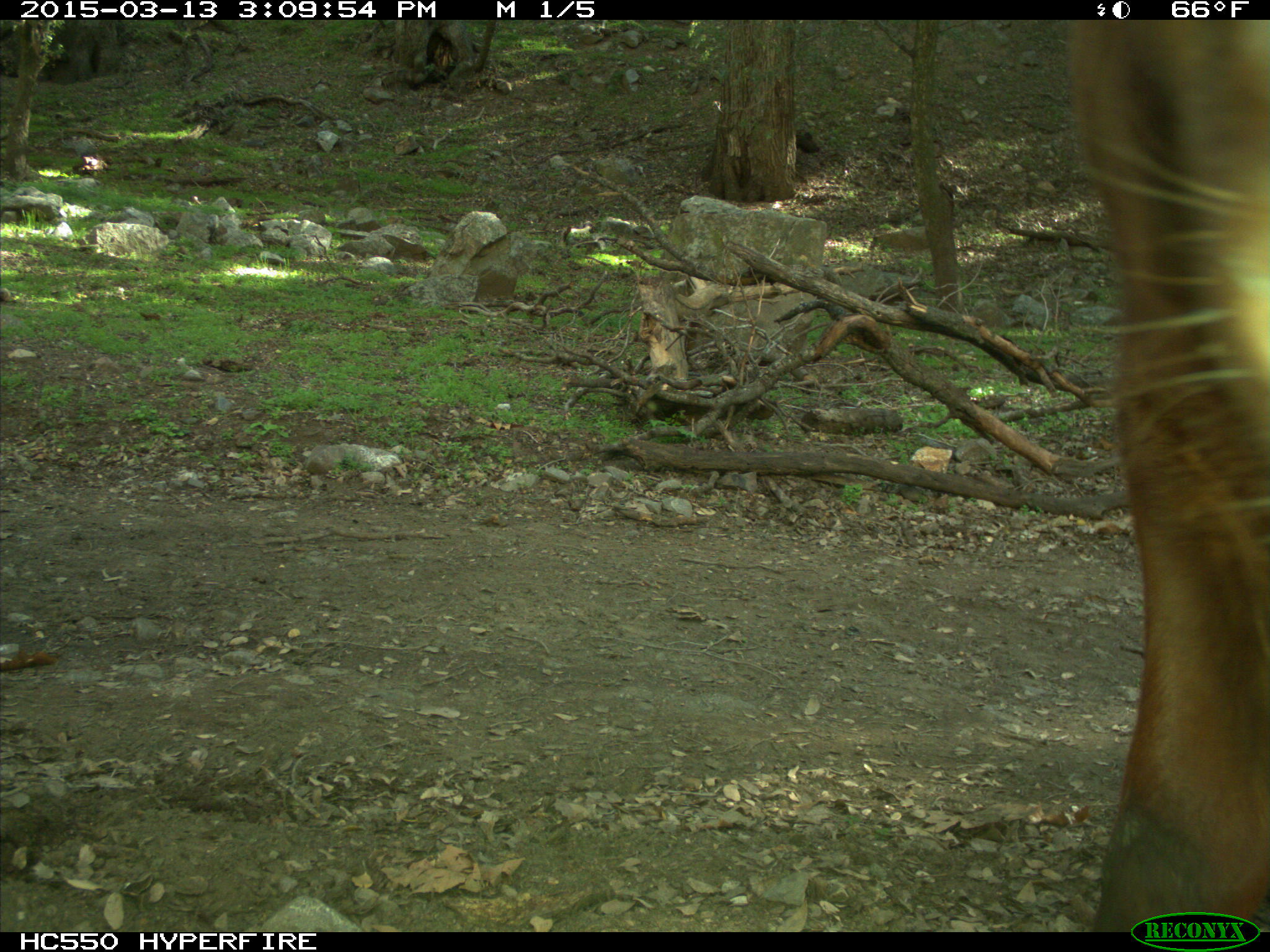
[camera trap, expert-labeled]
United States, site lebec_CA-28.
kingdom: Animalia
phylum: Chordata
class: Mammalia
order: Artiodactyla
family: Bovidae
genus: Bos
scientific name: Bos taurus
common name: domestic cow